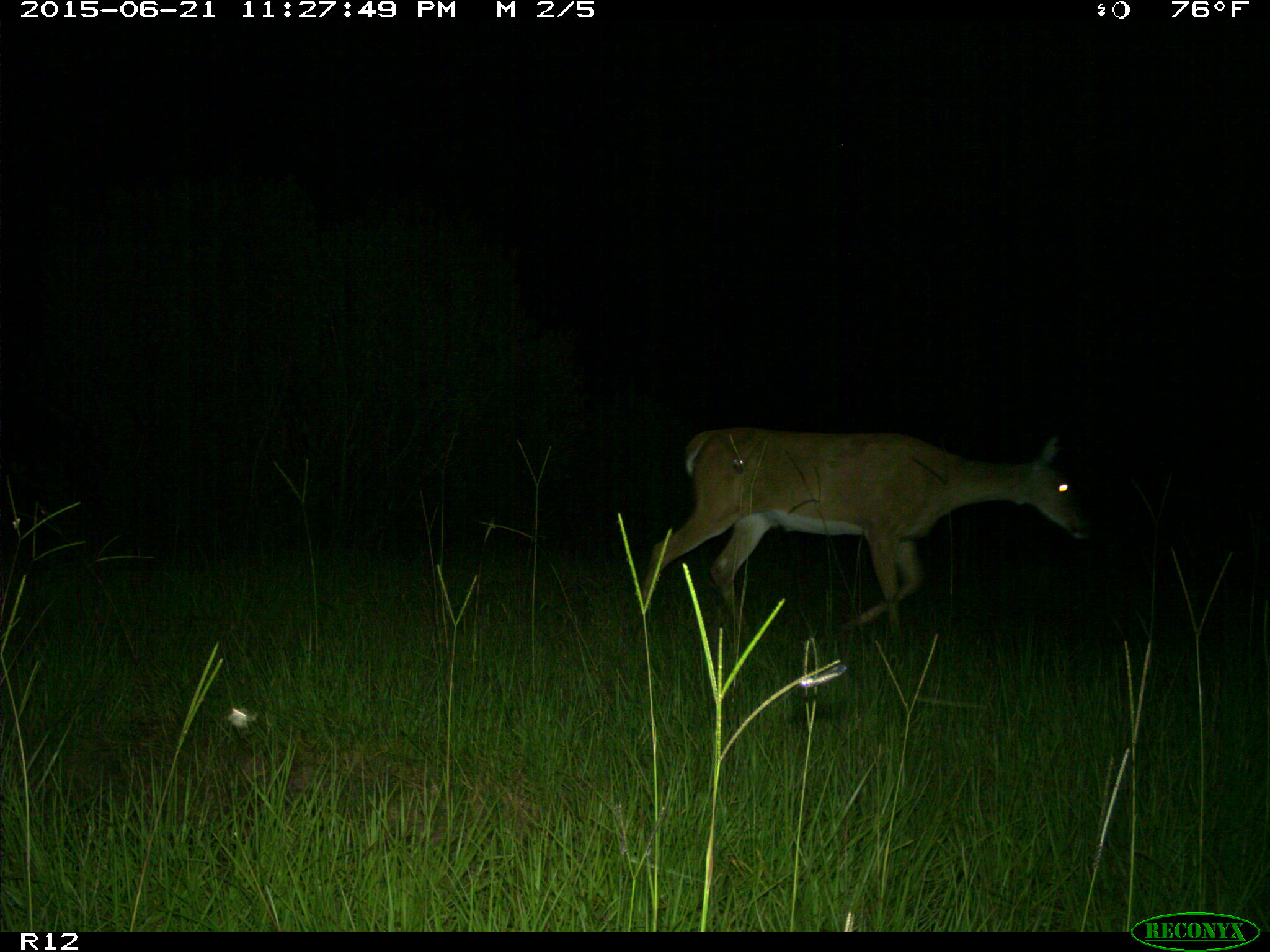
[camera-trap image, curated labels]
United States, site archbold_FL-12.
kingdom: Animalia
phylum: Chordata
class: Mammalia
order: Artiodactyla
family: Cervidae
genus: Odocoileus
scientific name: Odocoileus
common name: deer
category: unidentified deer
Unidentified deer (deer) (Odocoileus).